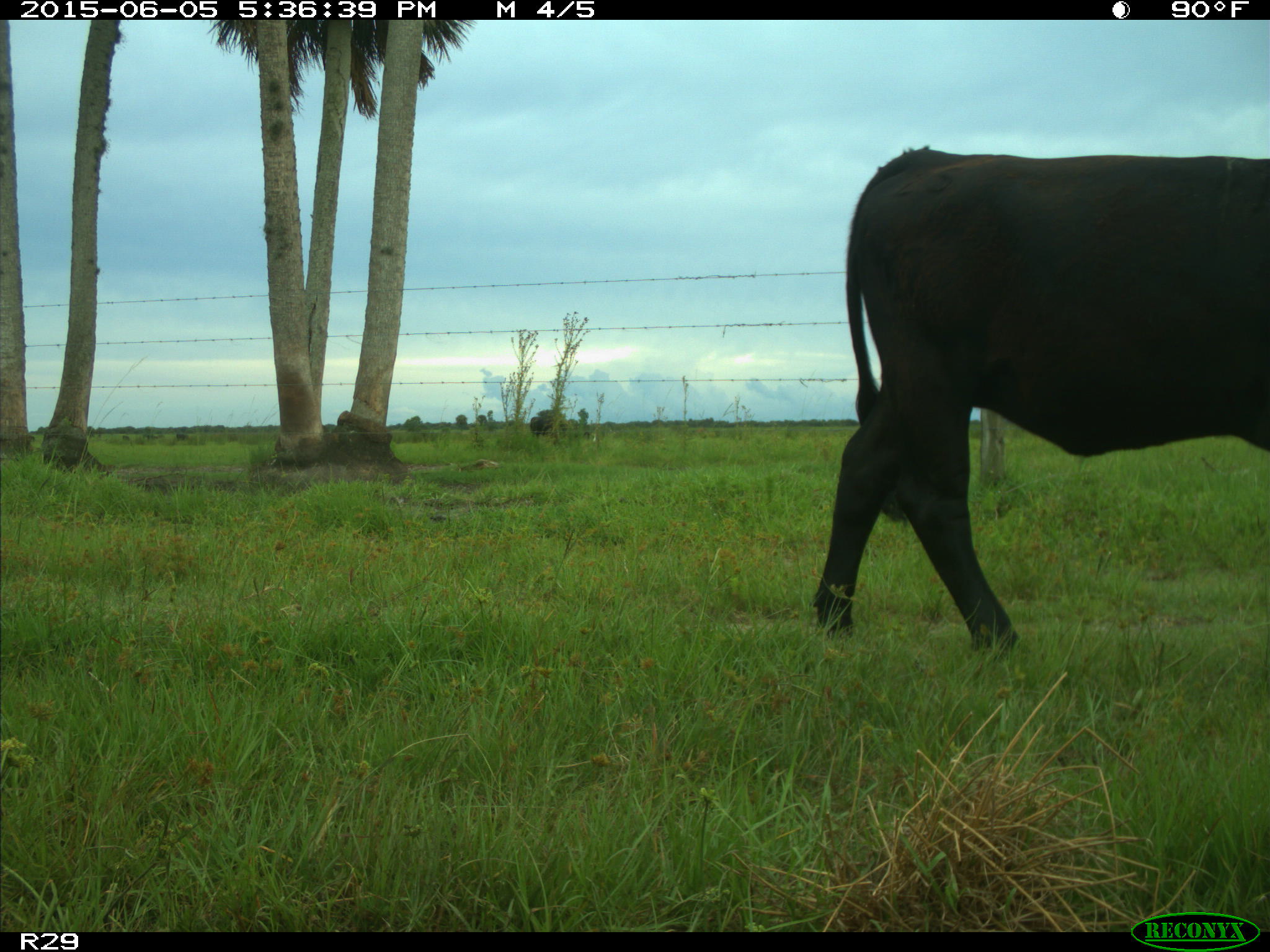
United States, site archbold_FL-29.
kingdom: Animalia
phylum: Chordata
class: Mammalia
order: Artiodactyla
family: Bovidae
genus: Bos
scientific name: Bos taurus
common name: domestic cow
Bos taurus (domestic cow).